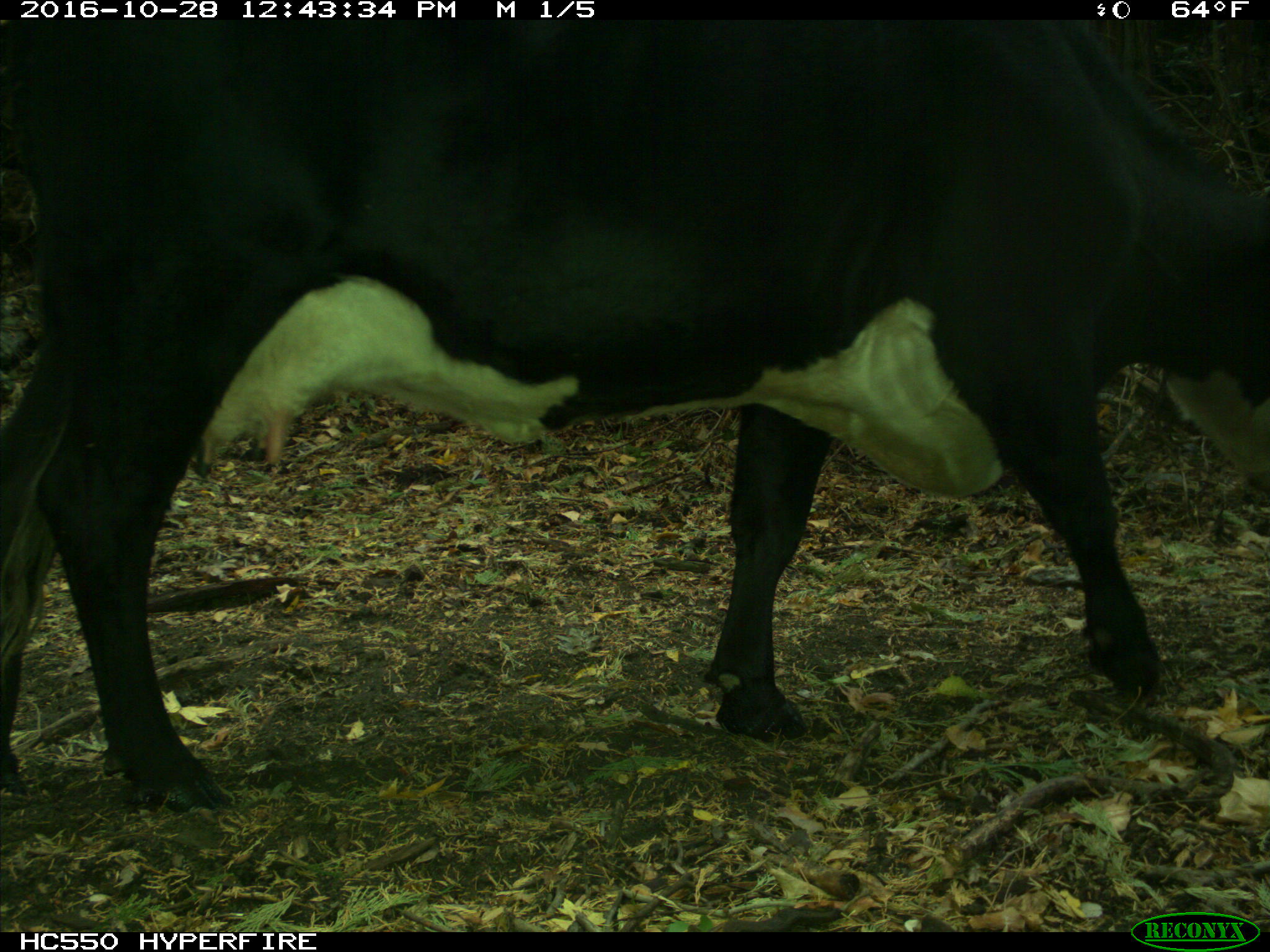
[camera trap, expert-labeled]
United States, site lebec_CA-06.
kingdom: Animalia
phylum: Chordata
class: Mammalia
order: Artiodactyla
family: Bovidae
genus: Bos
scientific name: Bos taurus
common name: domestic cow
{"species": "Bos taurus (domestic cow)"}